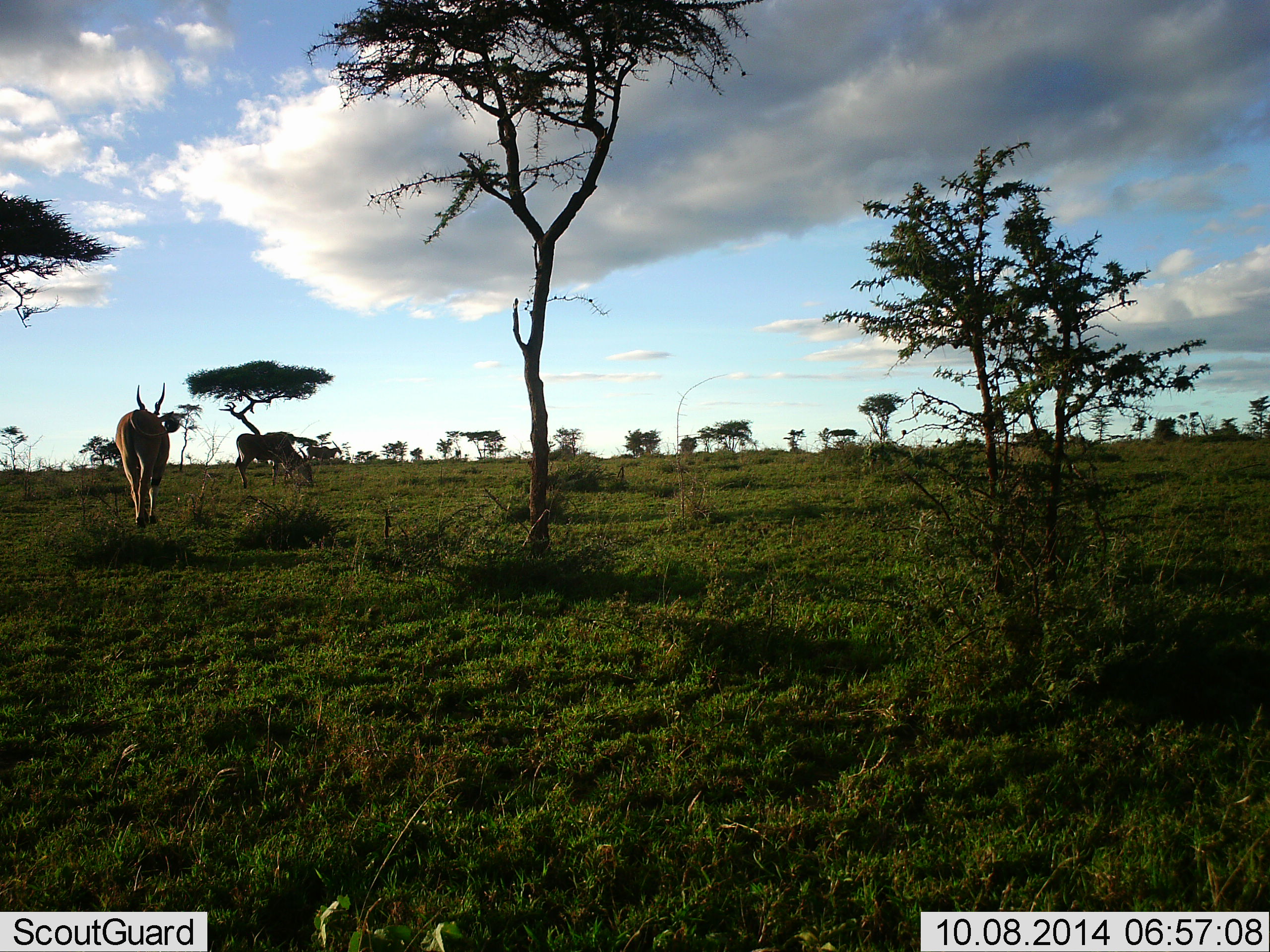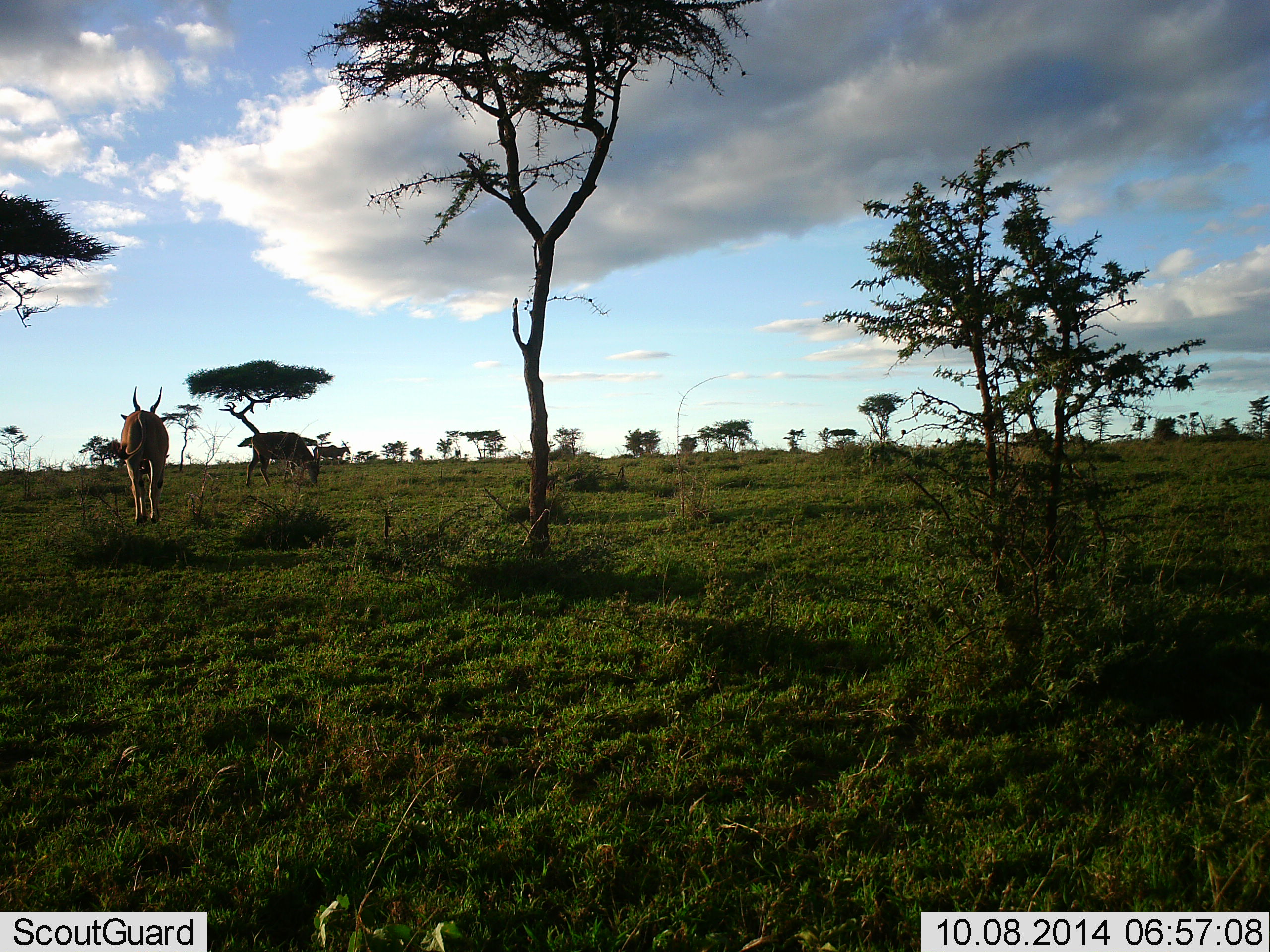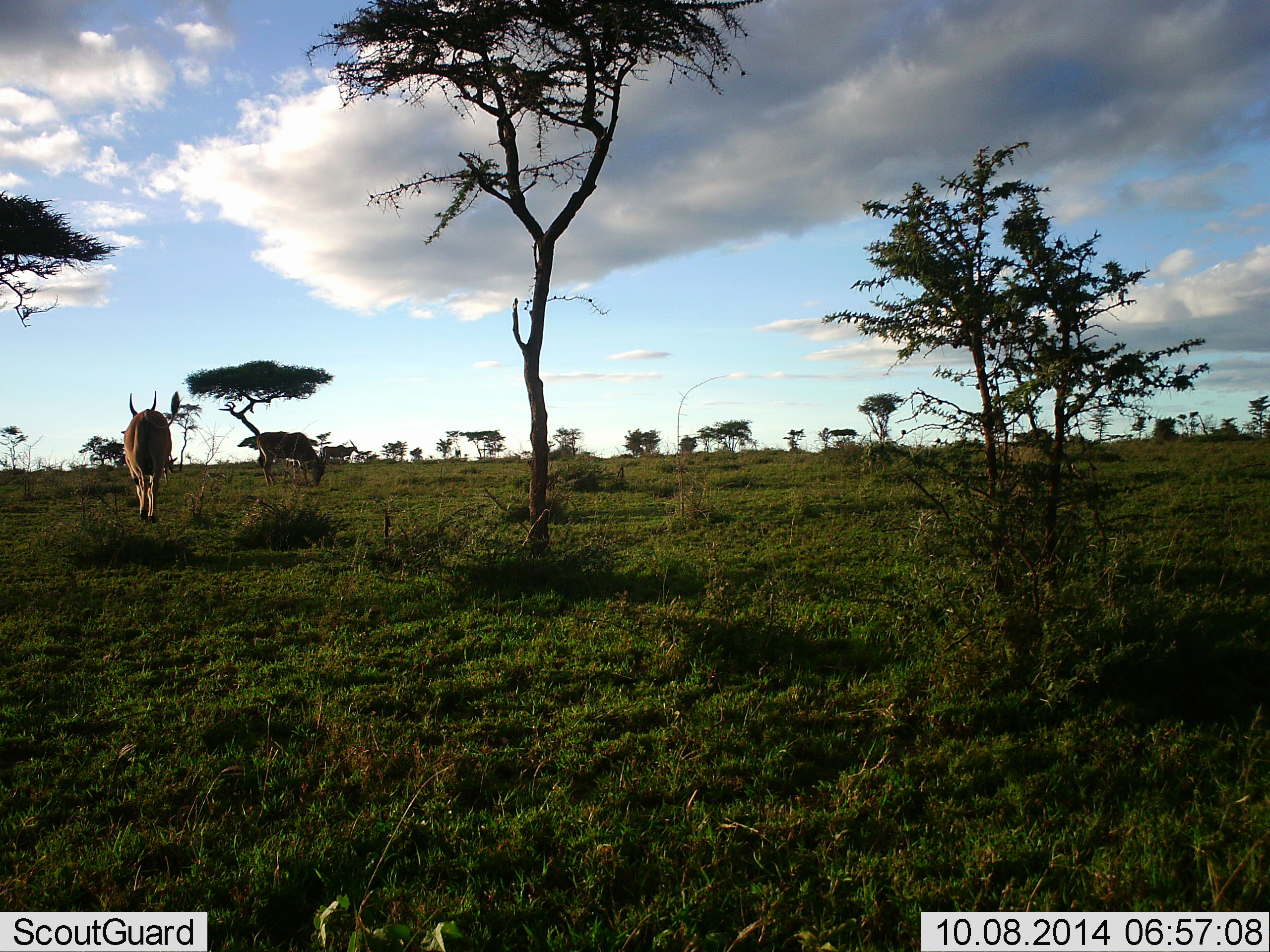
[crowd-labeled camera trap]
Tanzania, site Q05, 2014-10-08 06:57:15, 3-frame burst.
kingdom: Animalia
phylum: Chordata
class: Mammalia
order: Artiodactyla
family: Bovidae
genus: Tragelaphus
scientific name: Tragelaphus oryx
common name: eland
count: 3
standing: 50%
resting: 0%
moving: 50%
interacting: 0%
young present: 0%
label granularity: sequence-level